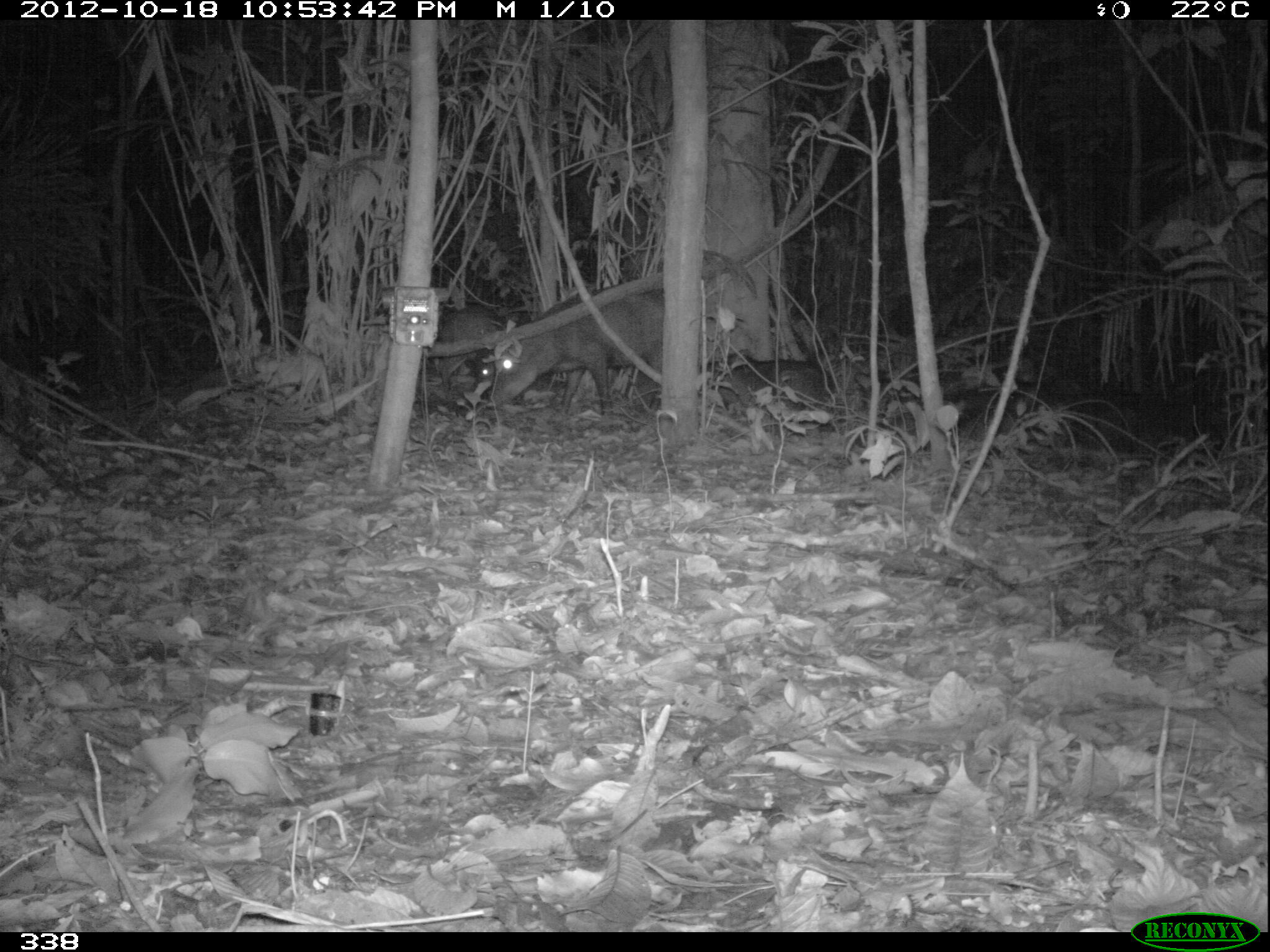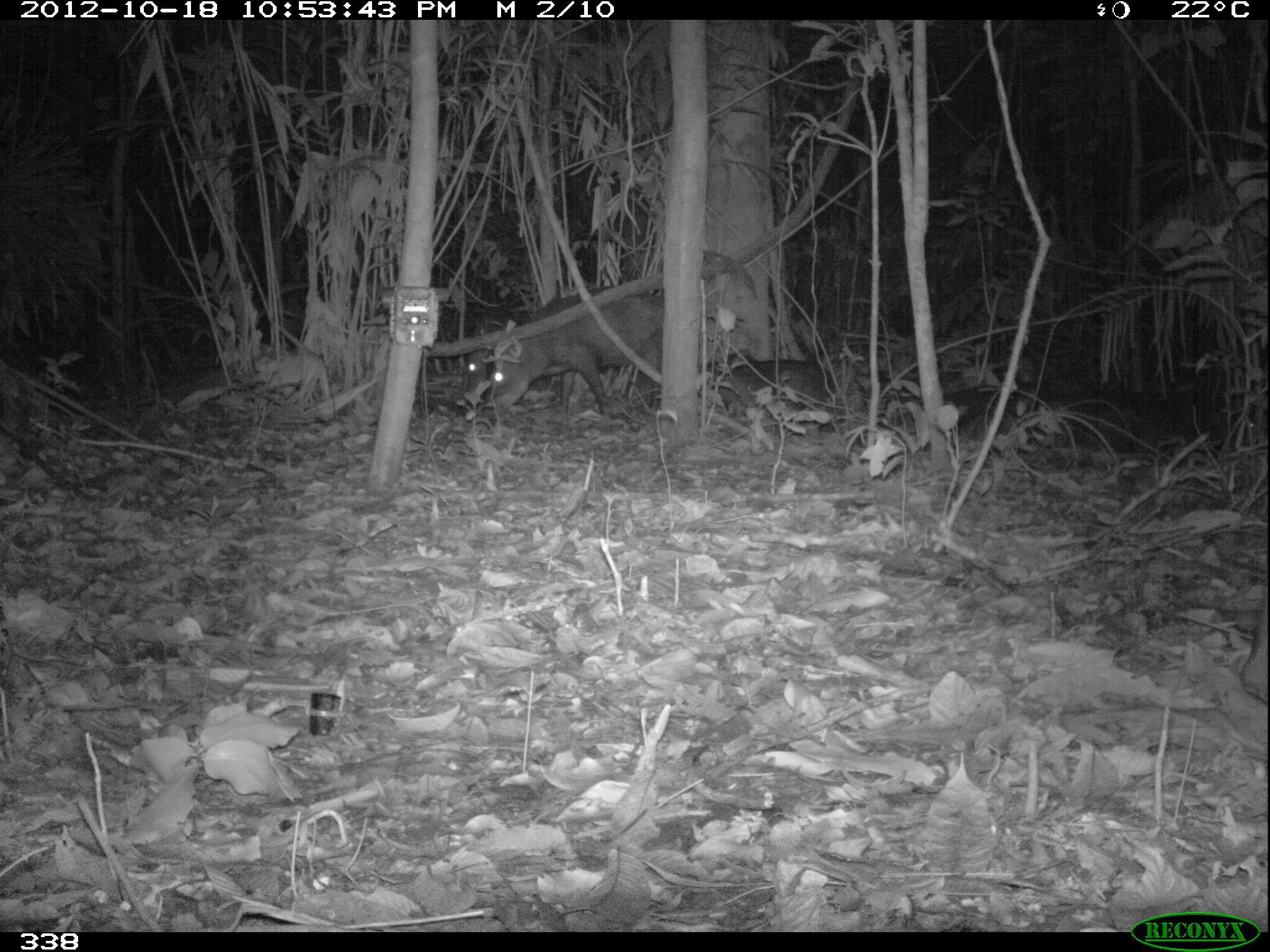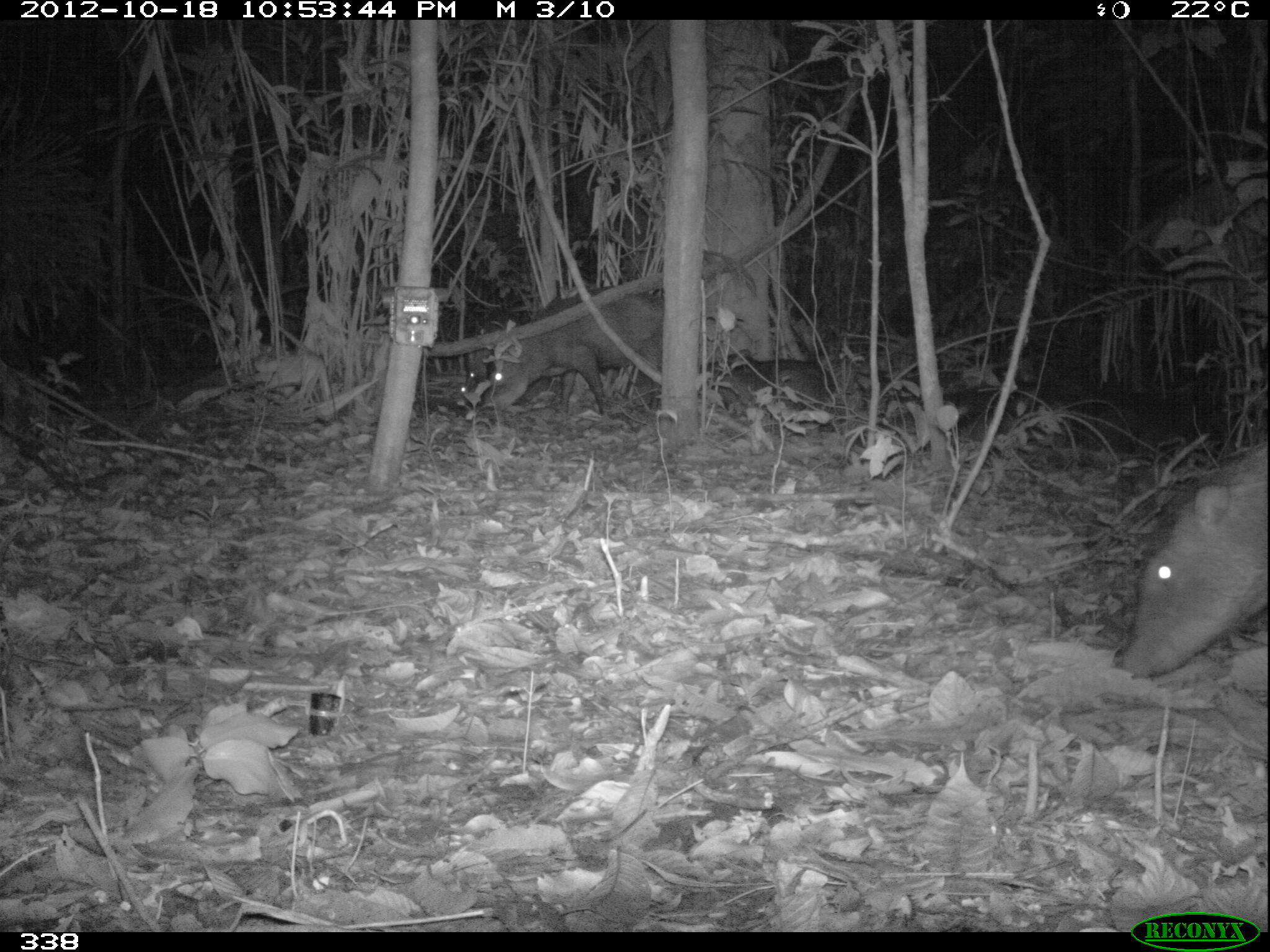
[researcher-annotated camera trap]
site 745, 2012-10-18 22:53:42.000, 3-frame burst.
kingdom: Animalia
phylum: Chordata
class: Mammalia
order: Artiodactyla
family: Tayassuidae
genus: Tayassu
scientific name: Tayassu pecari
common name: white-lipped peccary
Tayassu pecari (white-lipped peccary).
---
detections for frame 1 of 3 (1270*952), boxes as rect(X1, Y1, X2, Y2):
tayassu pecari: rect(484, 285, 662, 418); rect(424, 305, 504, 408)